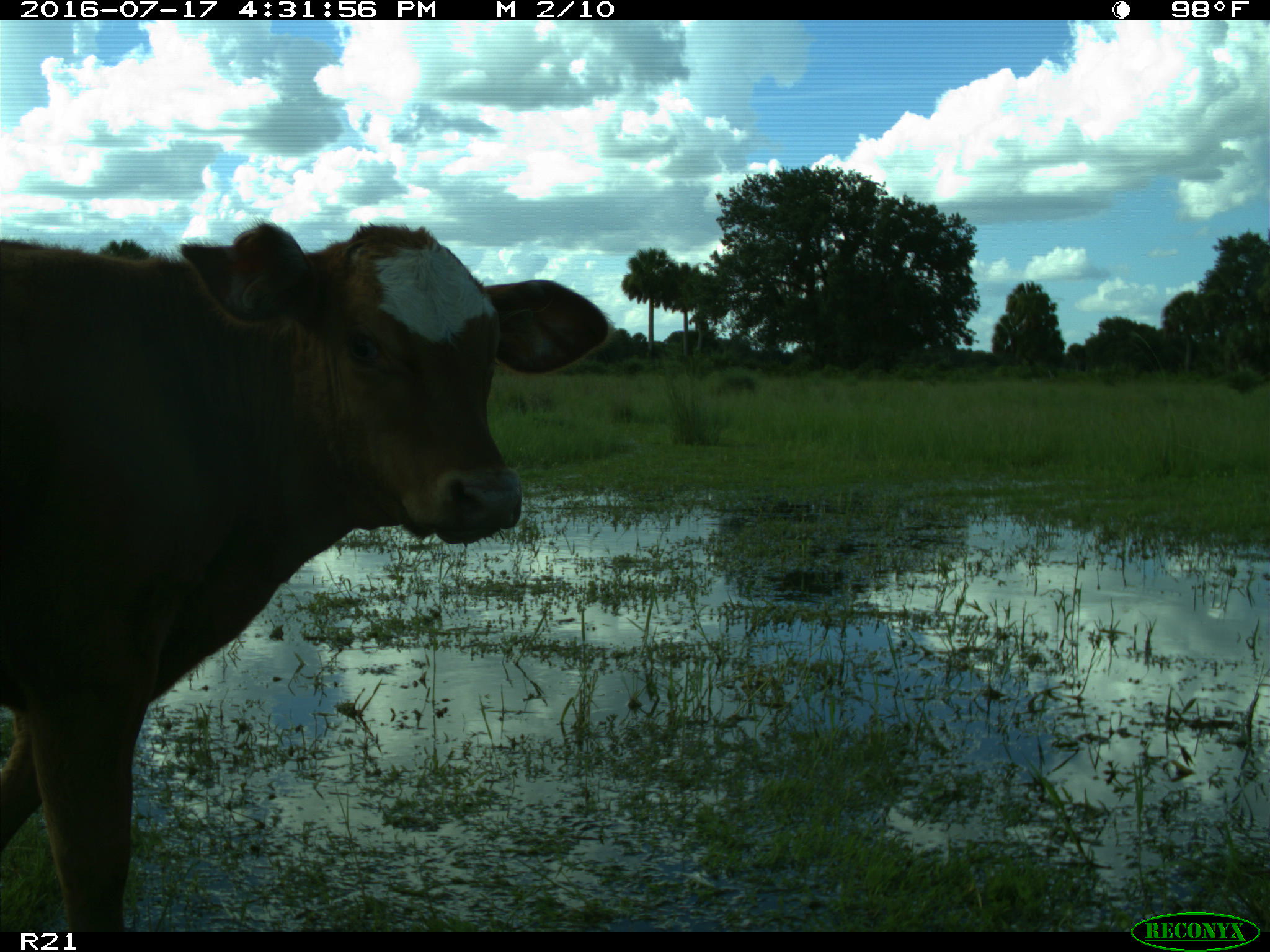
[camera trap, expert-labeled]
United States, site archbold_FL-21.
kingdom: Animalia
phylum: Chordata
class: Mammalia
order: Artiodactyla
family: Bovidae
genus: Bos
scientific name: Bos taurus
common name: domestic cow